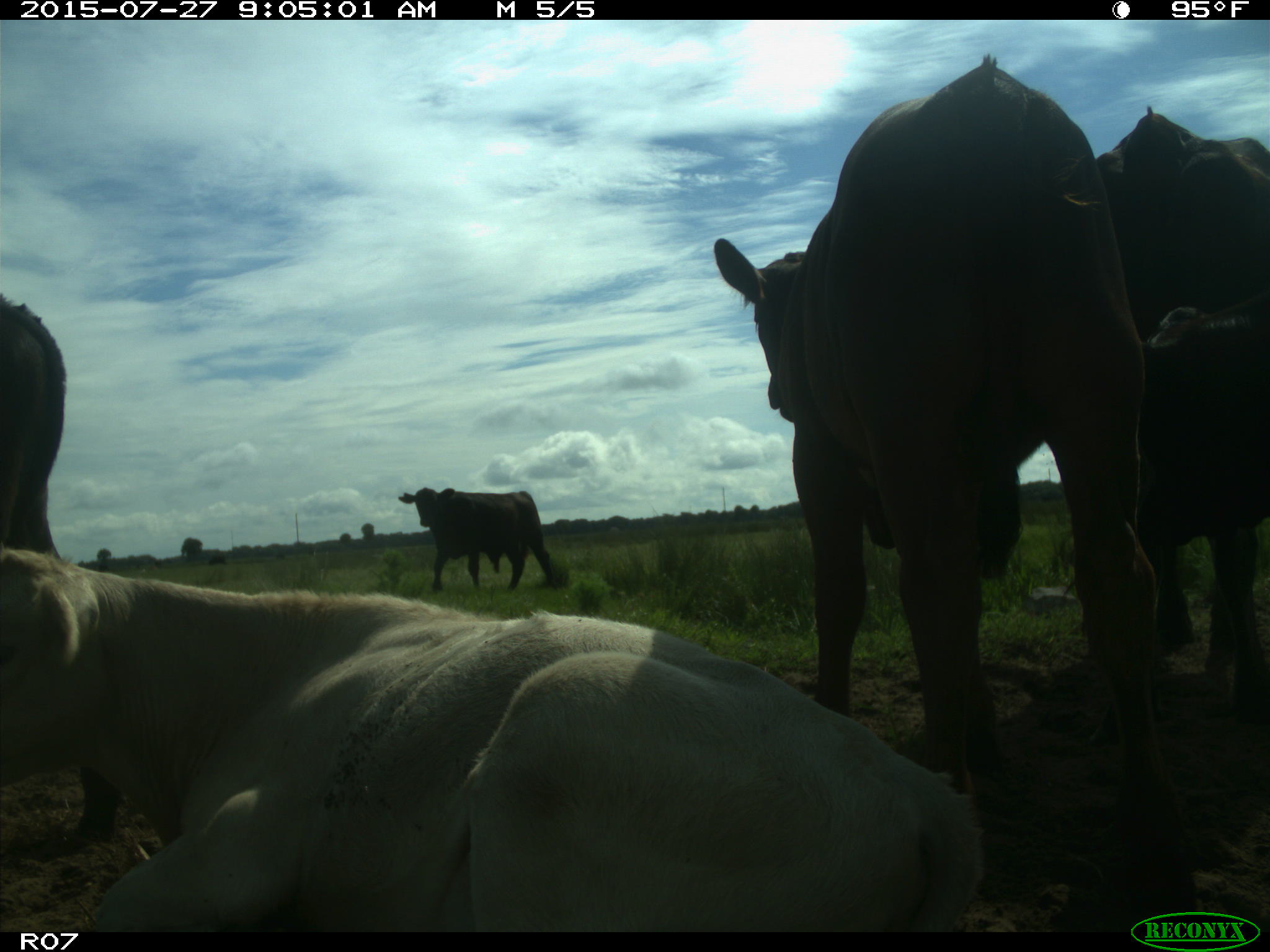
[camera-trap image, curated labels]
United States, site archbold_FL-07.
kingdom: Animalia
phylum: Chordata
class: Mammalia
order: Artiodactyla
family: Bovidae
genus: Bos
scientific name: Bos taurus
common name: domestic cow